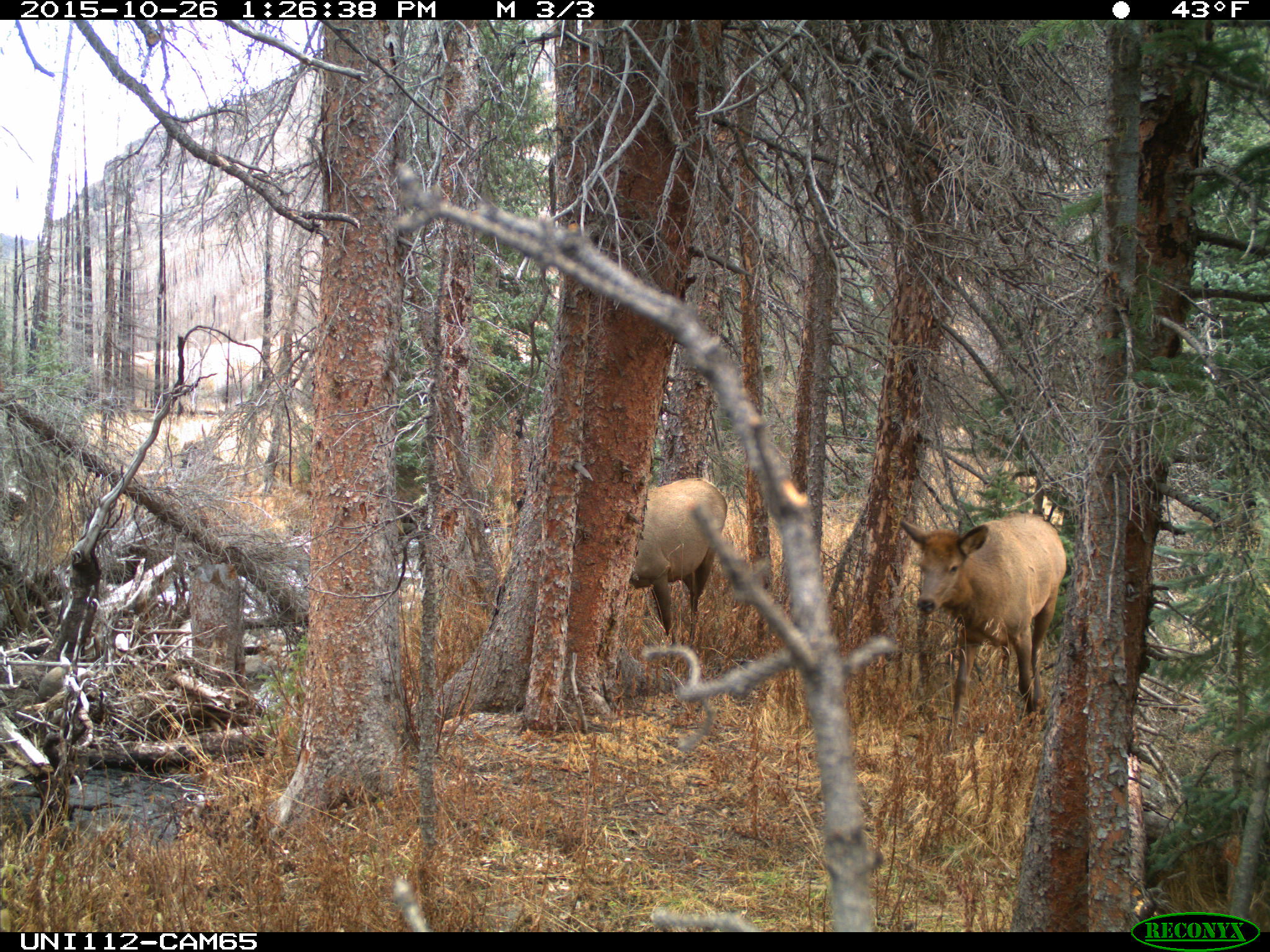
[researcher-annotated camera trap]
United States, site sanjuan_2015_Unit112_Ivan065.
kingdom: Animalia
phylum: Chordata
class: Mammalia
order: Artiodactyla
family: Cervidae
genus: Cervus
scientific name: Cervus elaphus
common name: red deer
Cervus elaphus (red deer).